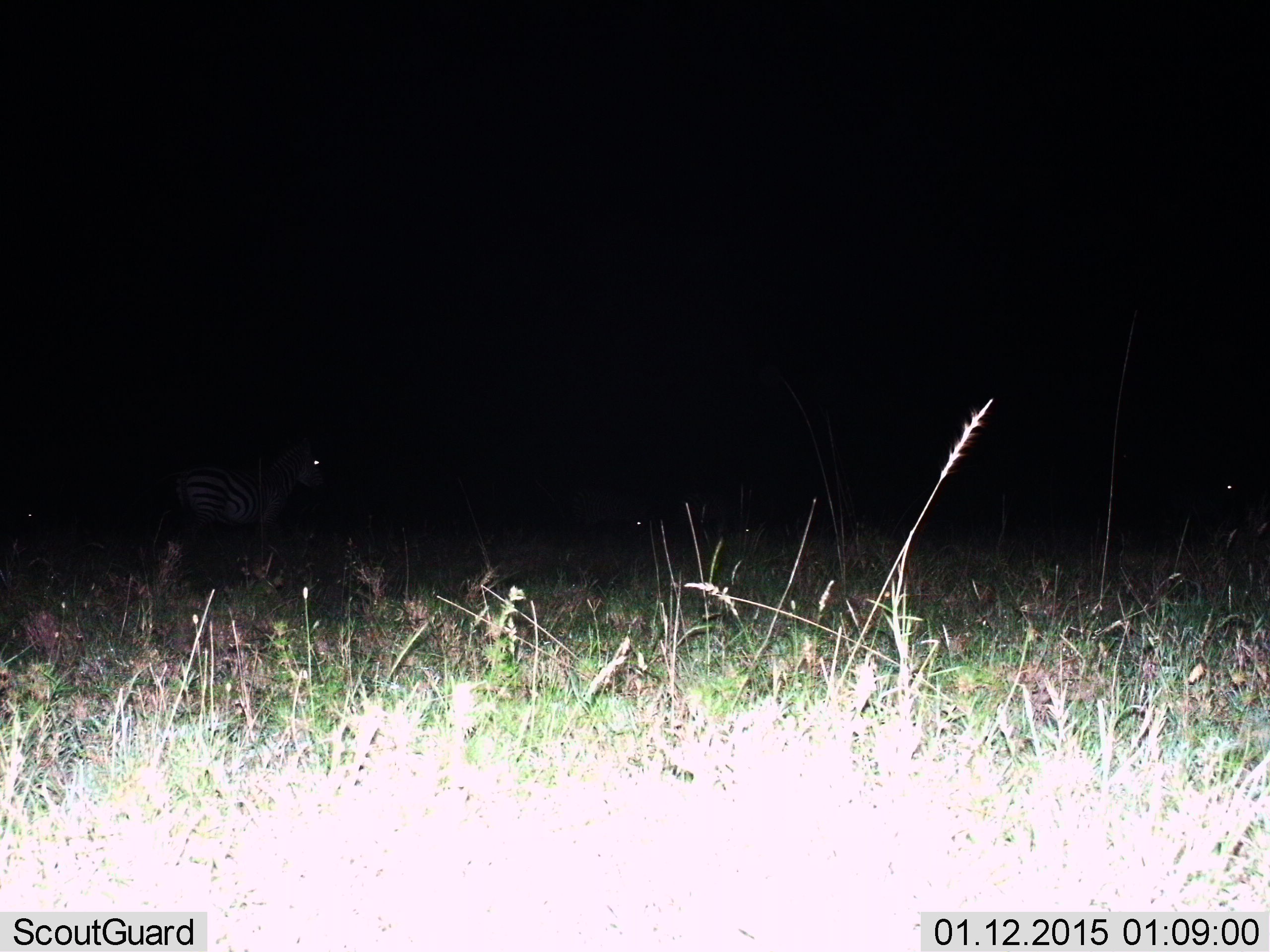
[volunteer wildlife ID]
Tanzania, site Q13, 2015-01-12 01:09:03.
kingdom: Animalia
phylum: Chordata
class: Mammalia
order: Perissodactyla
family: Equidae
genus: Equus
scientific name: Equus quagga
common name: plains zebra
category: zebra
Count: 3.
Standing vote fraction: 100%.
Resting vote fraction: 10%.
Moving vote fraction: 10%.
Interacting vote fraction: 0%.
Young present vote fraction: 0%.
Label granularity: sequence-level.